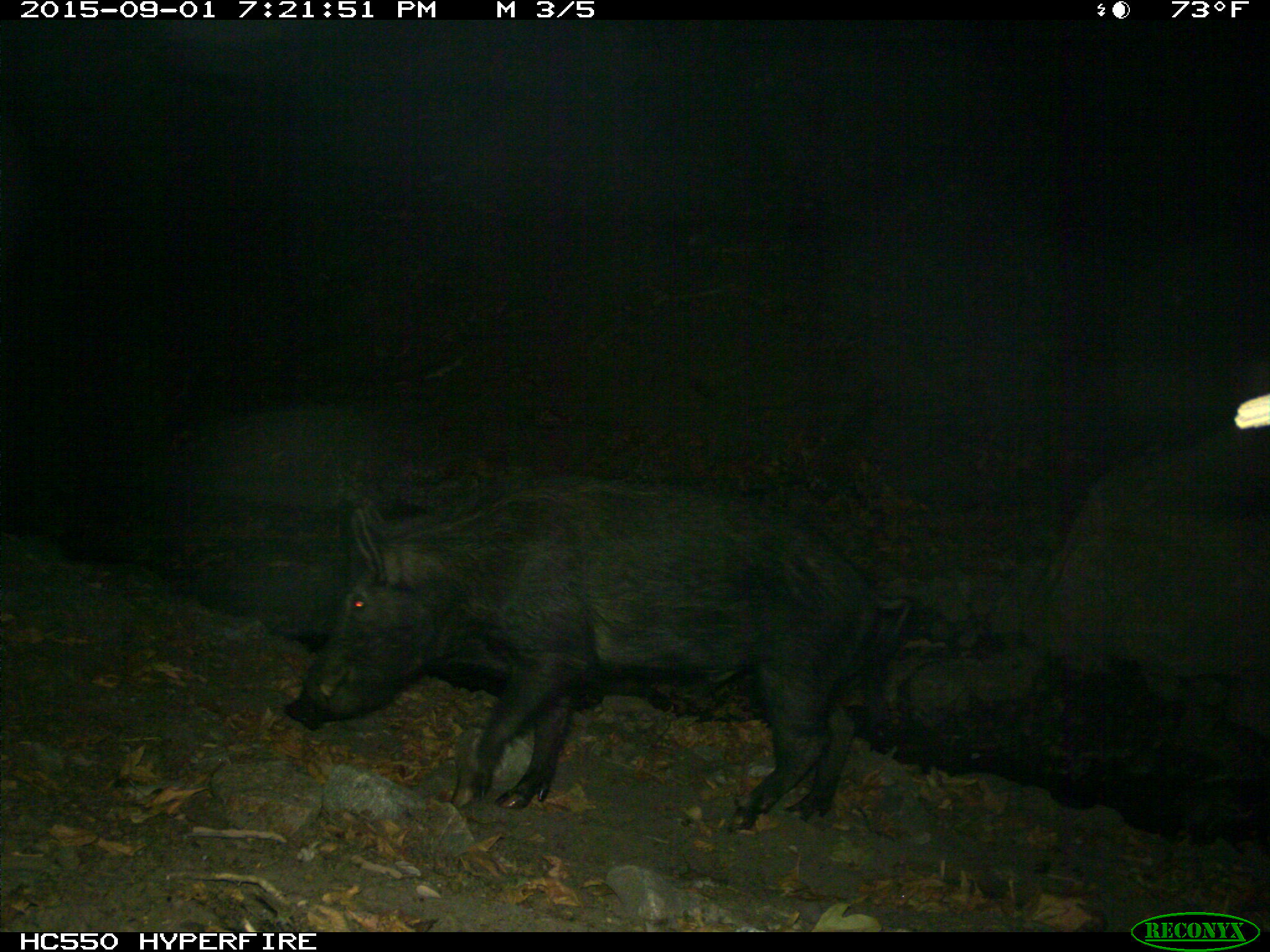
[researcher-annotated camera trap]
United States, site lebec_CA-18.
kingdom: Animalia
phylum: Chordata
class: Mammalia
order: Artiodactyla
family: Suidae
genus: Sus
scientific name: Sus scrofa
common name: wild boar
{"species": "Sus scrofa (wild boar)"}